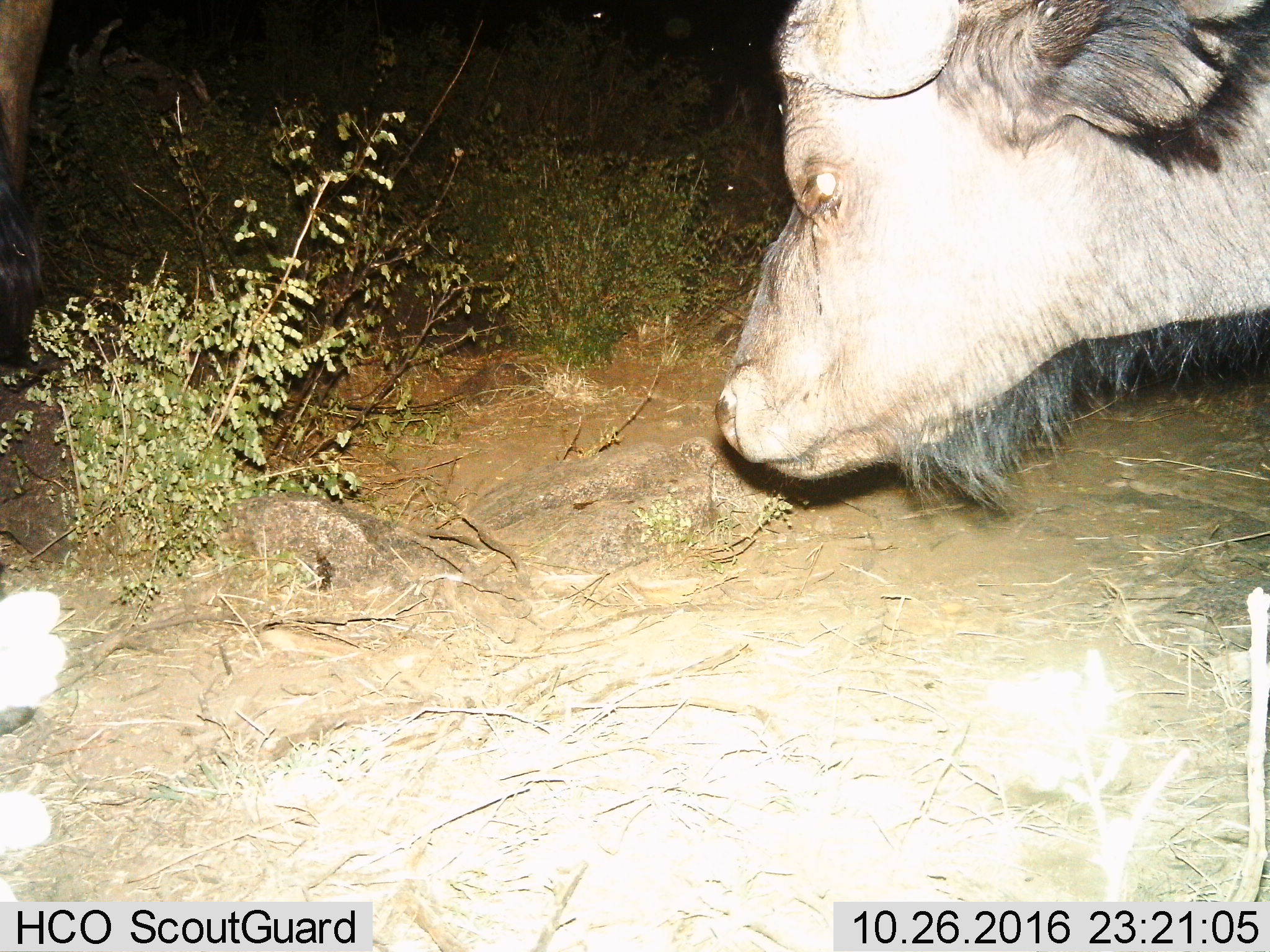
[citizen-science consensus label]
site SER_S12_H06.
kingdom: Animalia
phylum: Chordata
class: Mammalia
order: Artiodactyla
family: Bovidae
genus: Syncerus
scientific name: Syncerus caffer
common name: african buffalo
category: buffalo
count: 2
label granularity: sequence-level